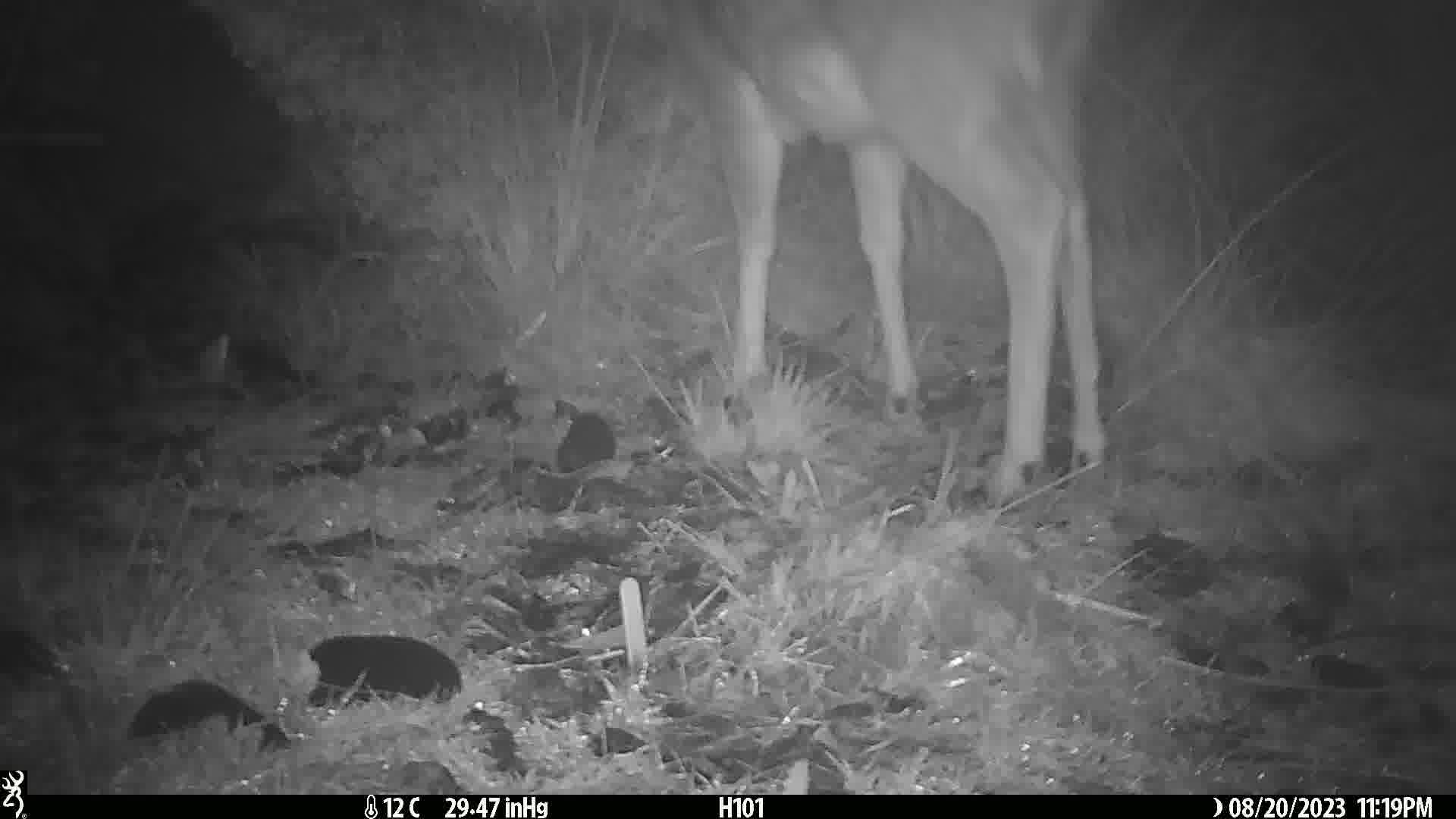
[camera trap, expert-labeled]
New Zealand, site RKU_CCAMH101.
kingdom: Animalia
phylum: Chordata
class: Mammalia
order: Artiodactyla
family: Cervidae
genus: Odocoileus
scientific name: Odocoileus virginianus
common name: white-tailed deer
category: white tailed deer